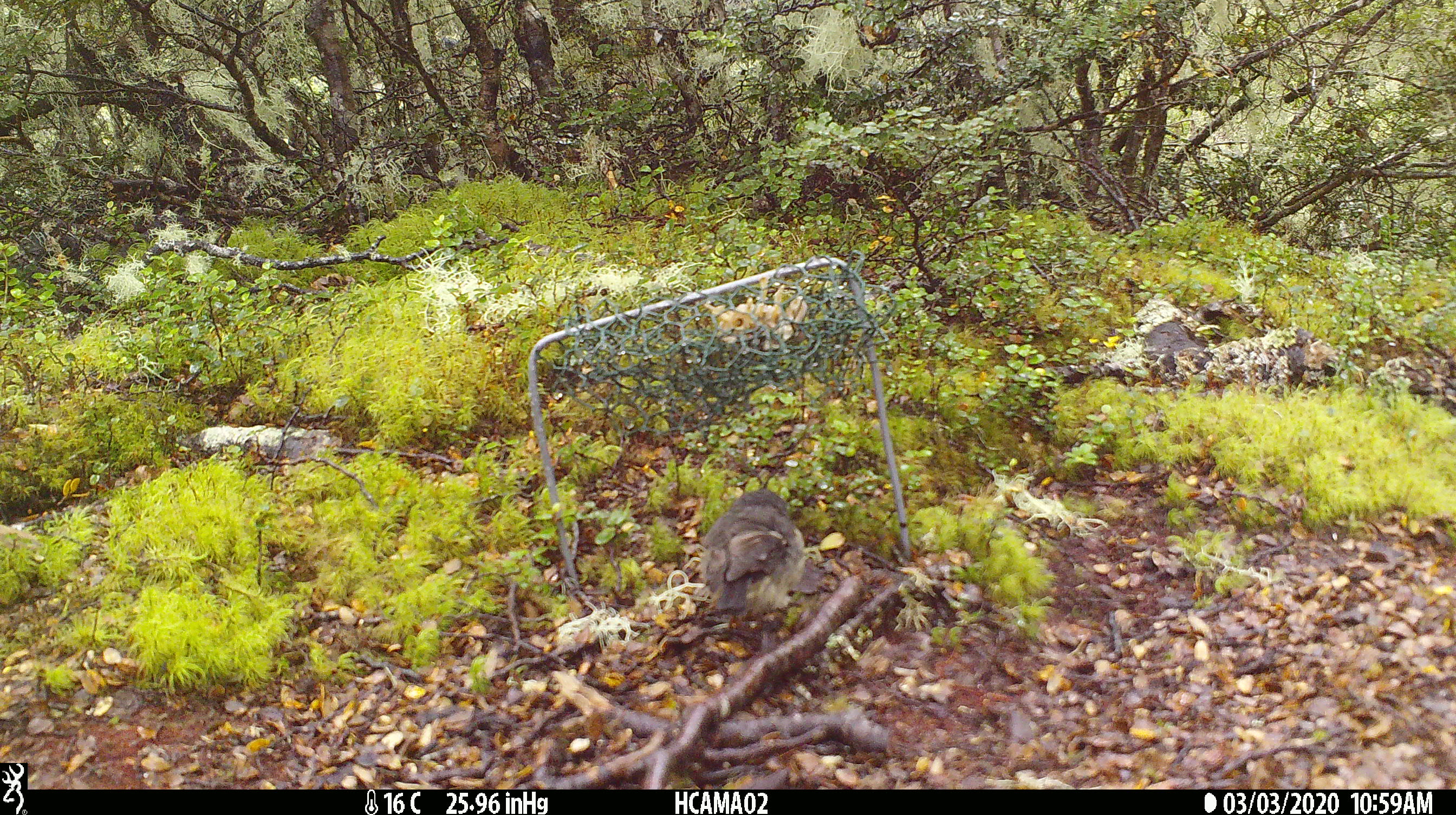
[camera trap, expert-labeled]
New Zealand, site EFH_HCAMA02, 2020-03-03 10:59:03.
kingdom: Animalia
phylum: Chordata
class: Aves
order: Passeriformes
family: Petroicidae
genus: Petroica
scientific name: Petroica macrocephala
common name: tomtit